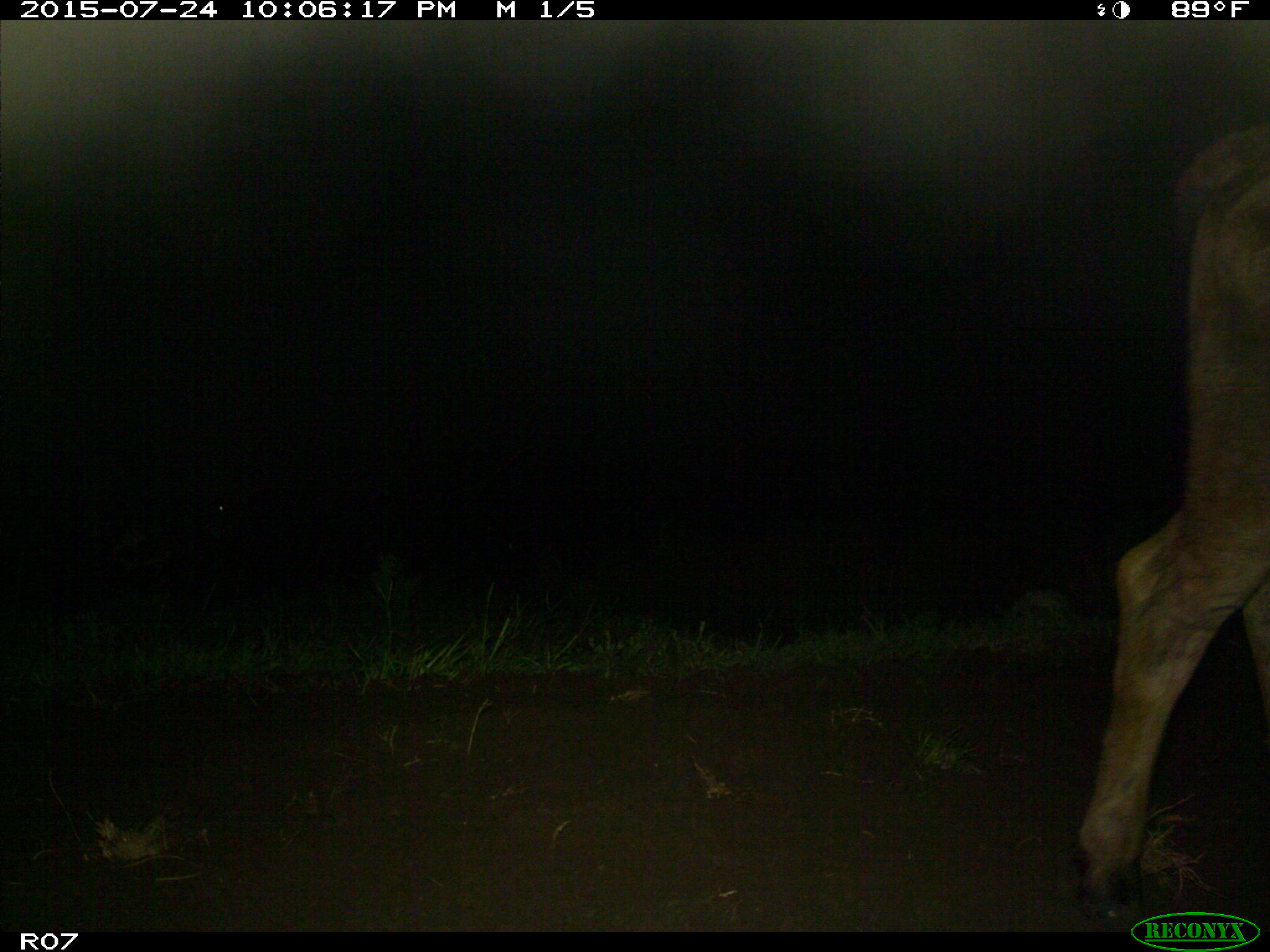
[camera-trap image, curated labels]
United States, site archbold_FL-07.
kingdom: Animalia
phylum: Chordata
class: Mammalia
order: Artiodactyla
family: Bovidae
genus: Bos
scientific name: Bos taurus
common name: domestic cow